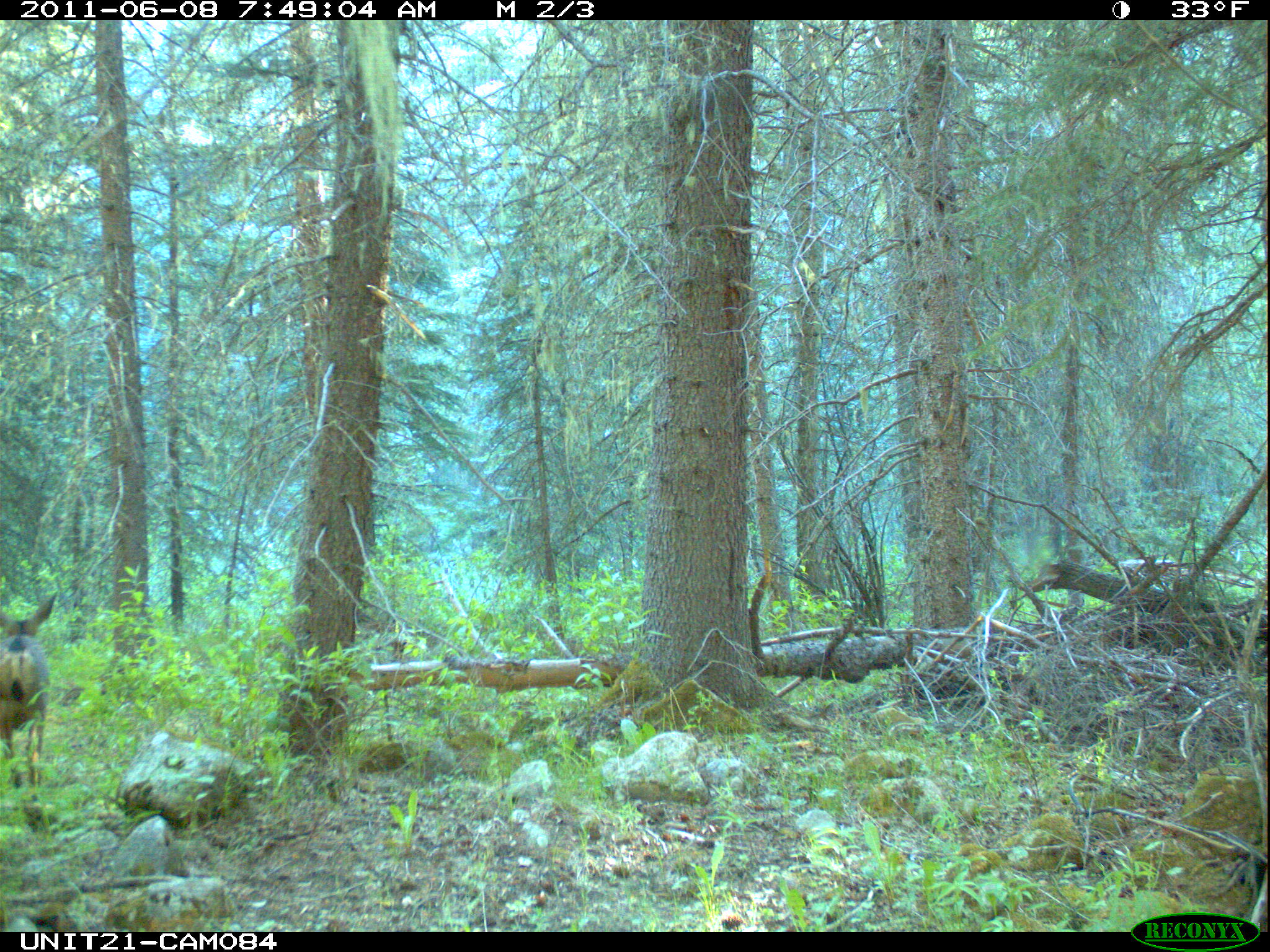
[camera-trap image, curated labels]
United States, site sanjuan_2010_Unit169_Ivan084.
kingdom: Animalia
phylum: Chordata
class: Mammalia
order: Artiodactyla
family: Cervidae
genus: Odocoileus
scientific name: Odocoileus hemionus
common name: mule deer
Odocoileus hemionus (mule deer).